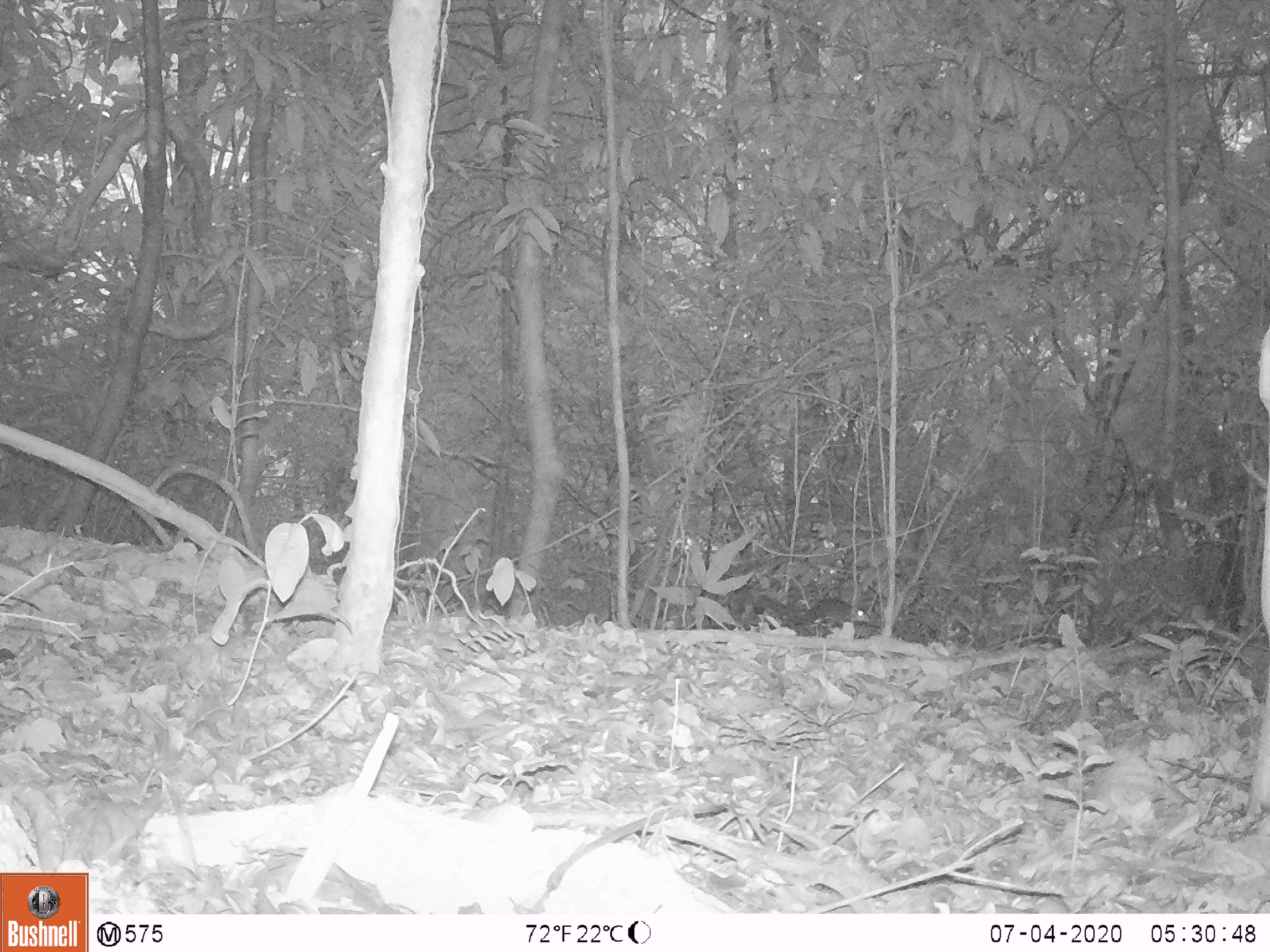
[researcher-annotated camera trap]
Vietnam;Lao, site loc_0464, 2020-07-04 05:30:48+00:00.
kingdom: Animalia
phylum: Chordata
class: Mammalia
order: Scandentia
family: Tupaiidae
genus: Tupaia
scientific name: Tupaia belangeri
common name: northern treeshrew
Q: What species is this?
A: Northern treeshrew (Tupaia belangeri).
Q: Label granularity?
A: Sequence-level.